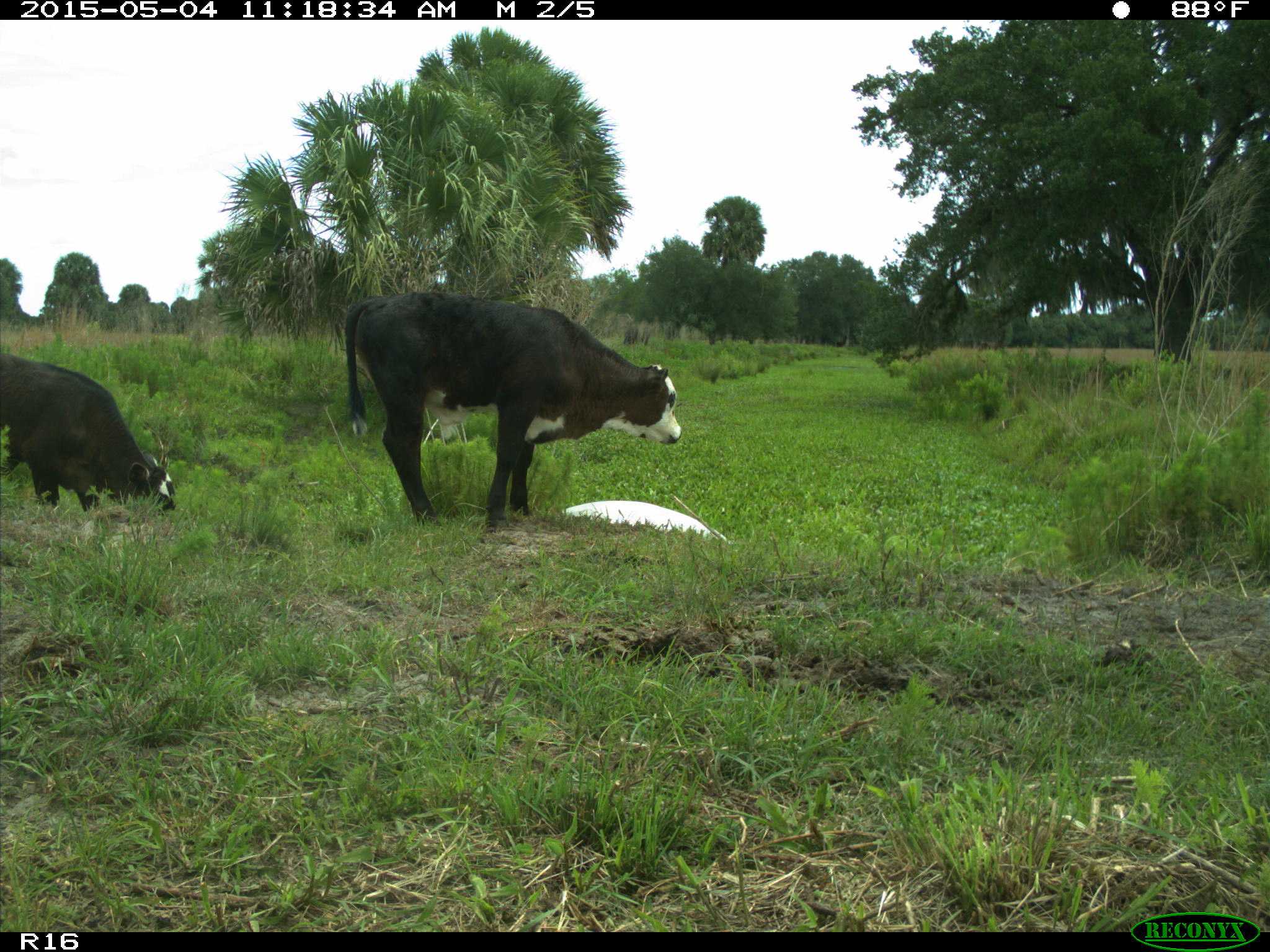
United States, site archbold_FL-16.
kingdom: Animalia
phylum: Chordata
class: Mammalia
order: Artiodactyla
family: Bovidae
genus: Bos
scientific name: Bos taurus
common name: domestic cow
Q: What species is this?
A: Bos taurus (domestic cow).